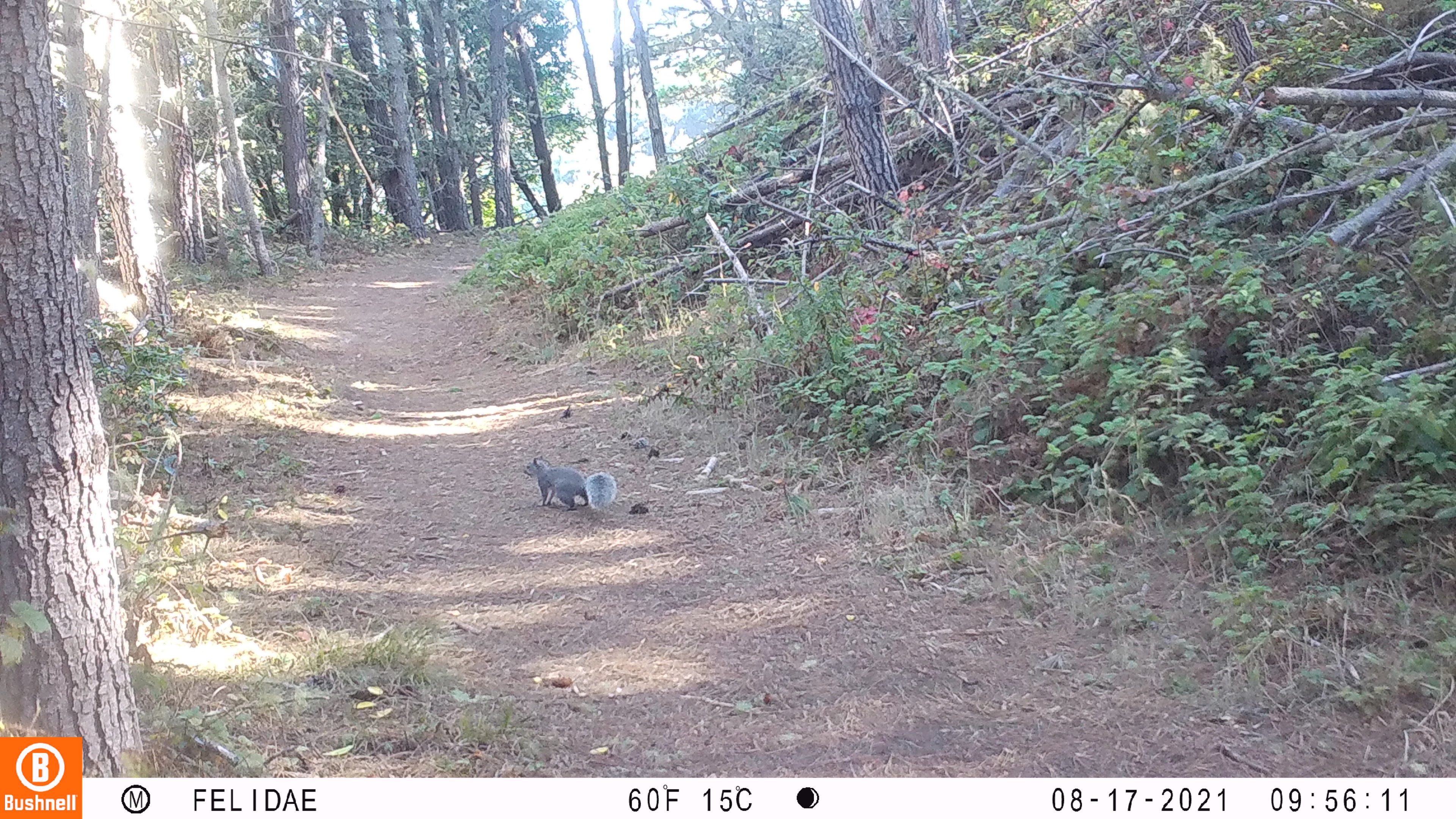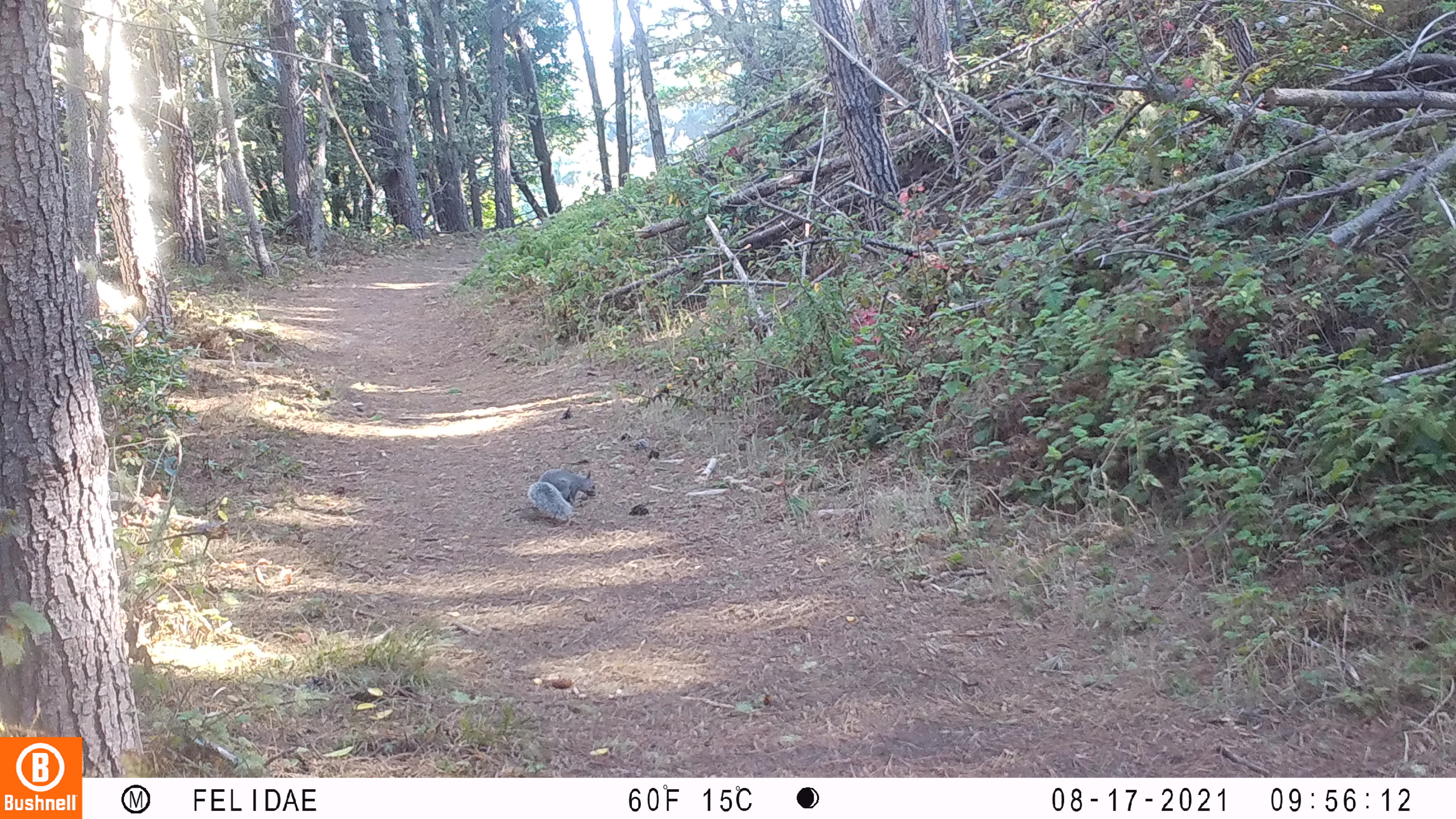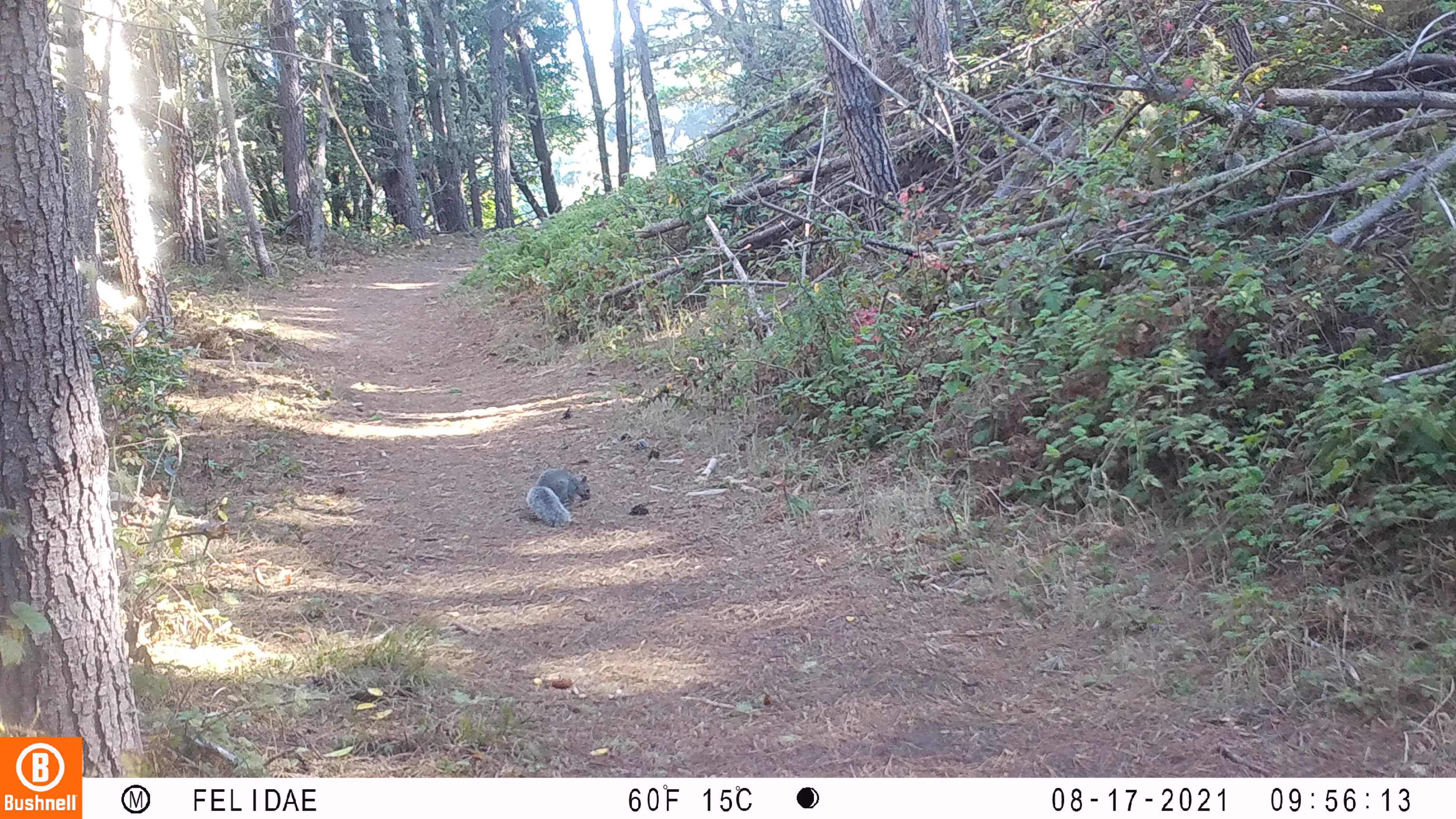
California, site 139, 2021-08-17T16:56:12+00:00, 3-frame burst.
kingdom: Animalia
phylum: Chordata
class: Mammalia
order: Rodentia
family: Sciuridae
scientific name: Sciuridae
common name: squirrel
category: unknown squirrel